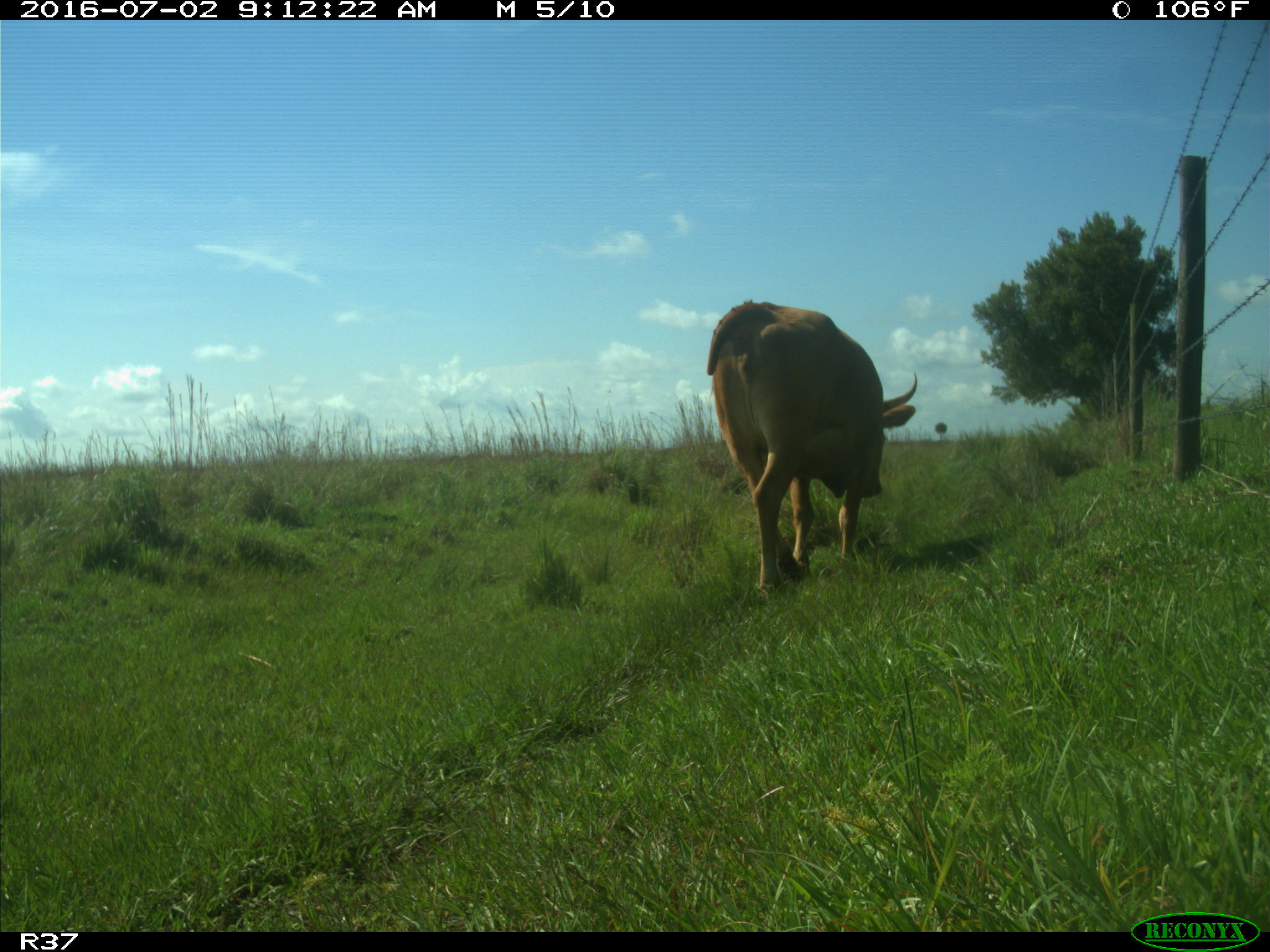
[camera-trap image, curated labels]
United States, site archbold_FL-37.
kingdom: Animalia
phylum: Chordata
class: Mammalia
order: Artiodactyla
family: Bovidae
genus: Bos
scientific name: Bos taurus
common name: domestic cow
Bos taurus (domestic cow).